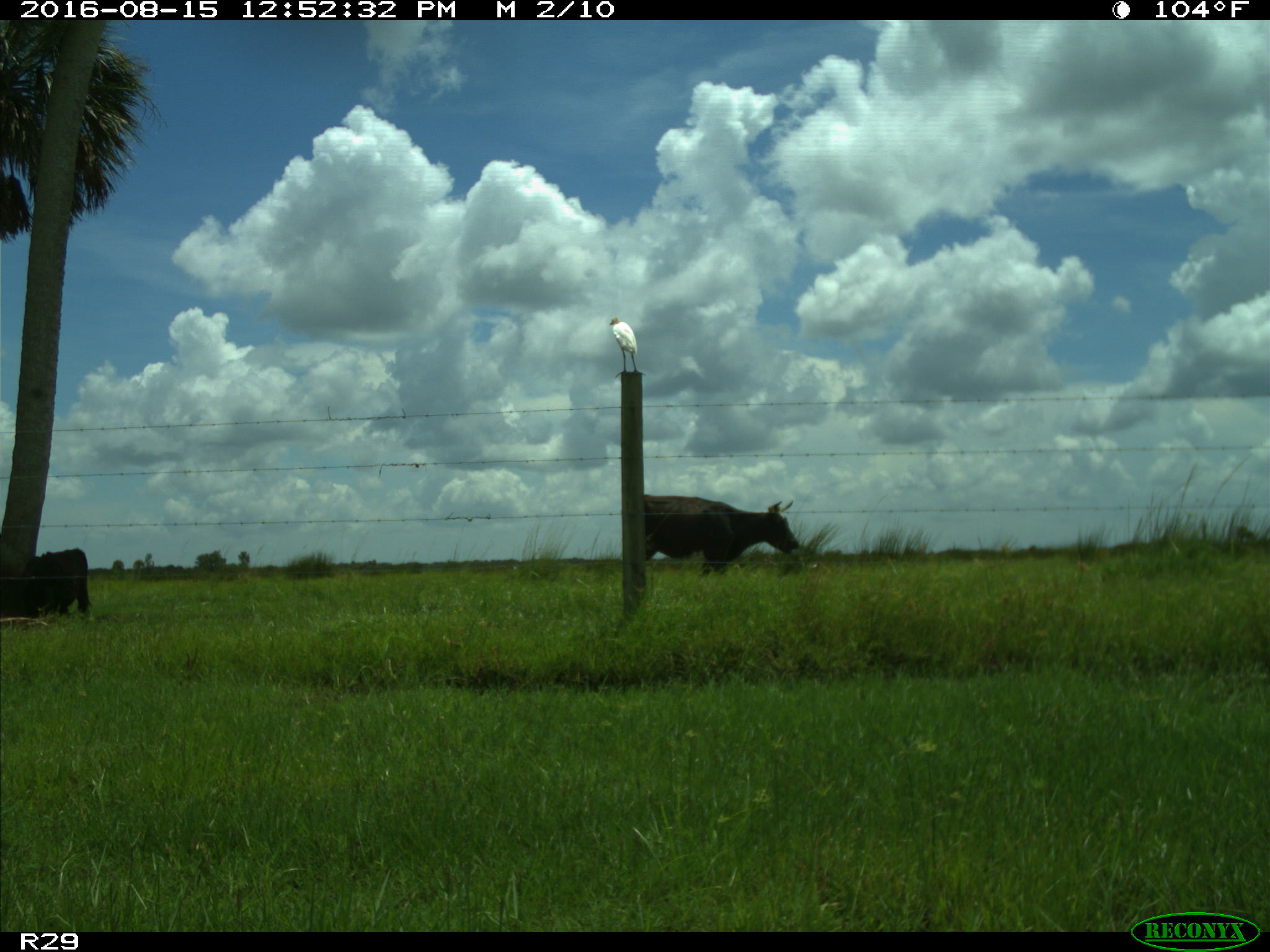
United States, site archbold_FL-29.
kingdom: Animalia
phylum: Chordata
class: Mammalia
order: Artiodactyla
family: Bovidae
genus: Bos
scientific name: Bos taurus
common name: domestic cow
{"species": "Bos taurus (domestic cow)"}